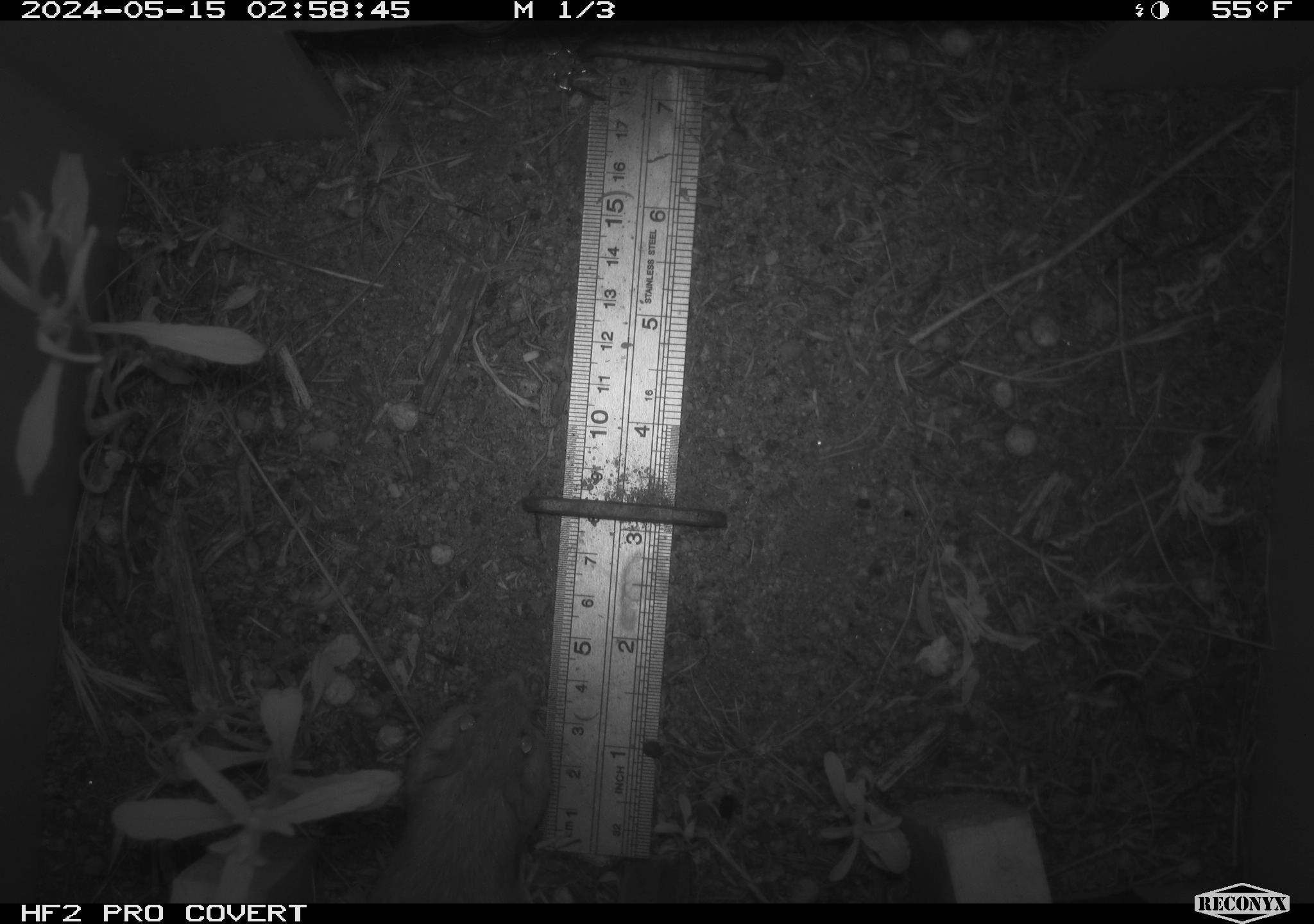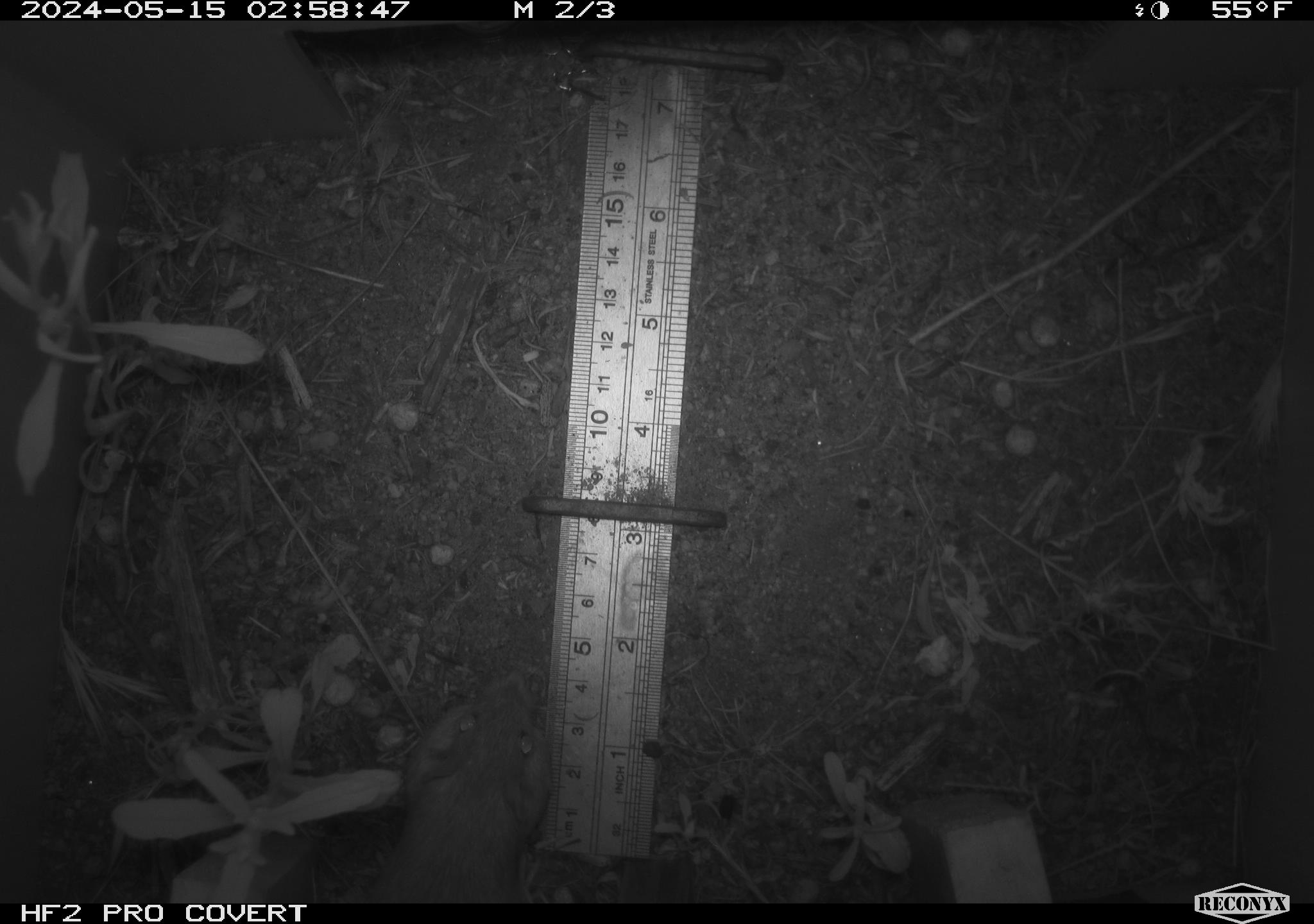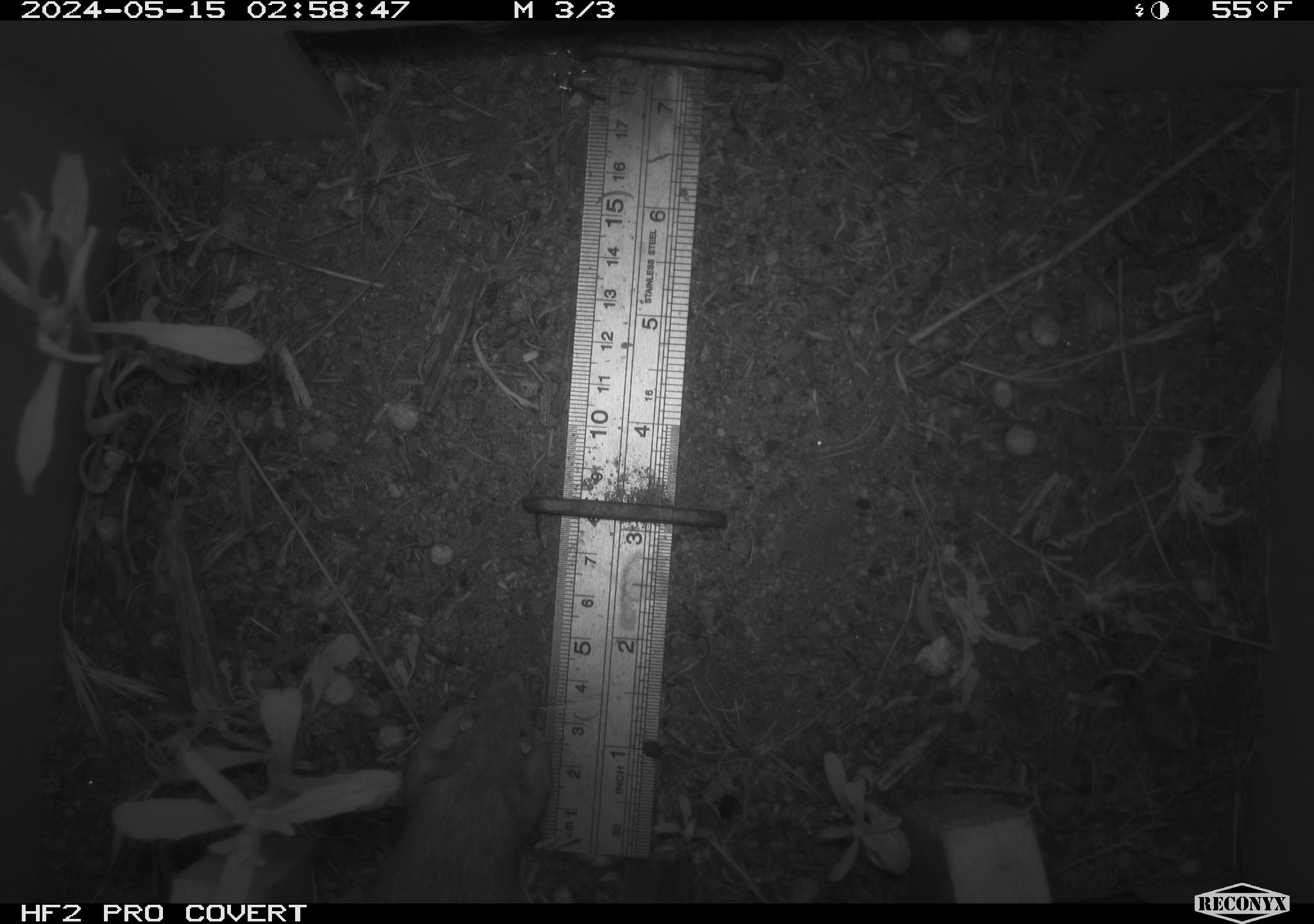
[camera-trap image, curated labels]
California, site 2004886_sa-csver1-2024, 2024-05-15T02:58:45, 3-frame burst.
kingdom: Animalia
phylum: Chordata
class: Mammalia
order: Rodentia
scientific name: Rodentia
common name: rodent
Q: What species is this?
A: Rodent (Rodentia).